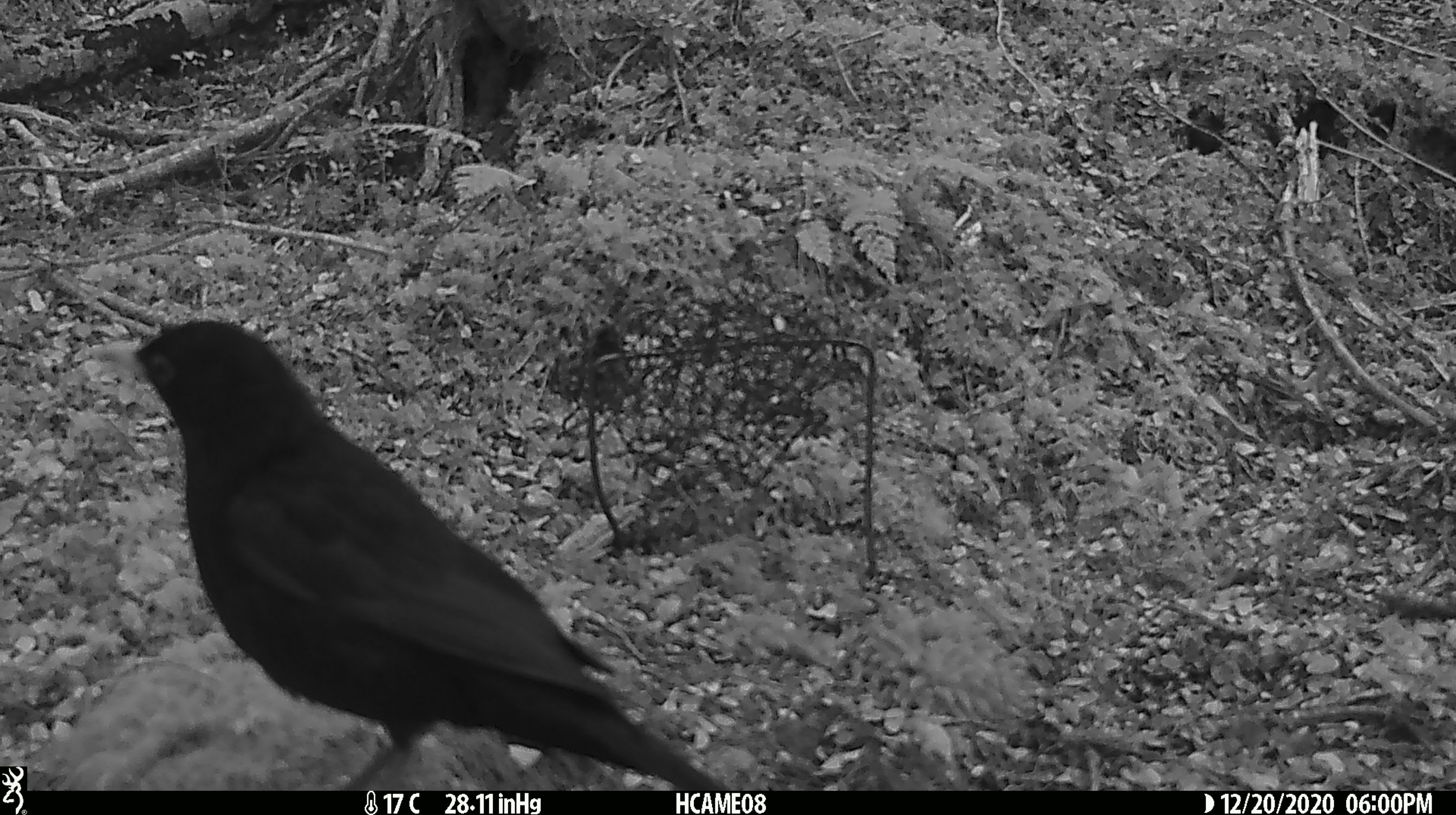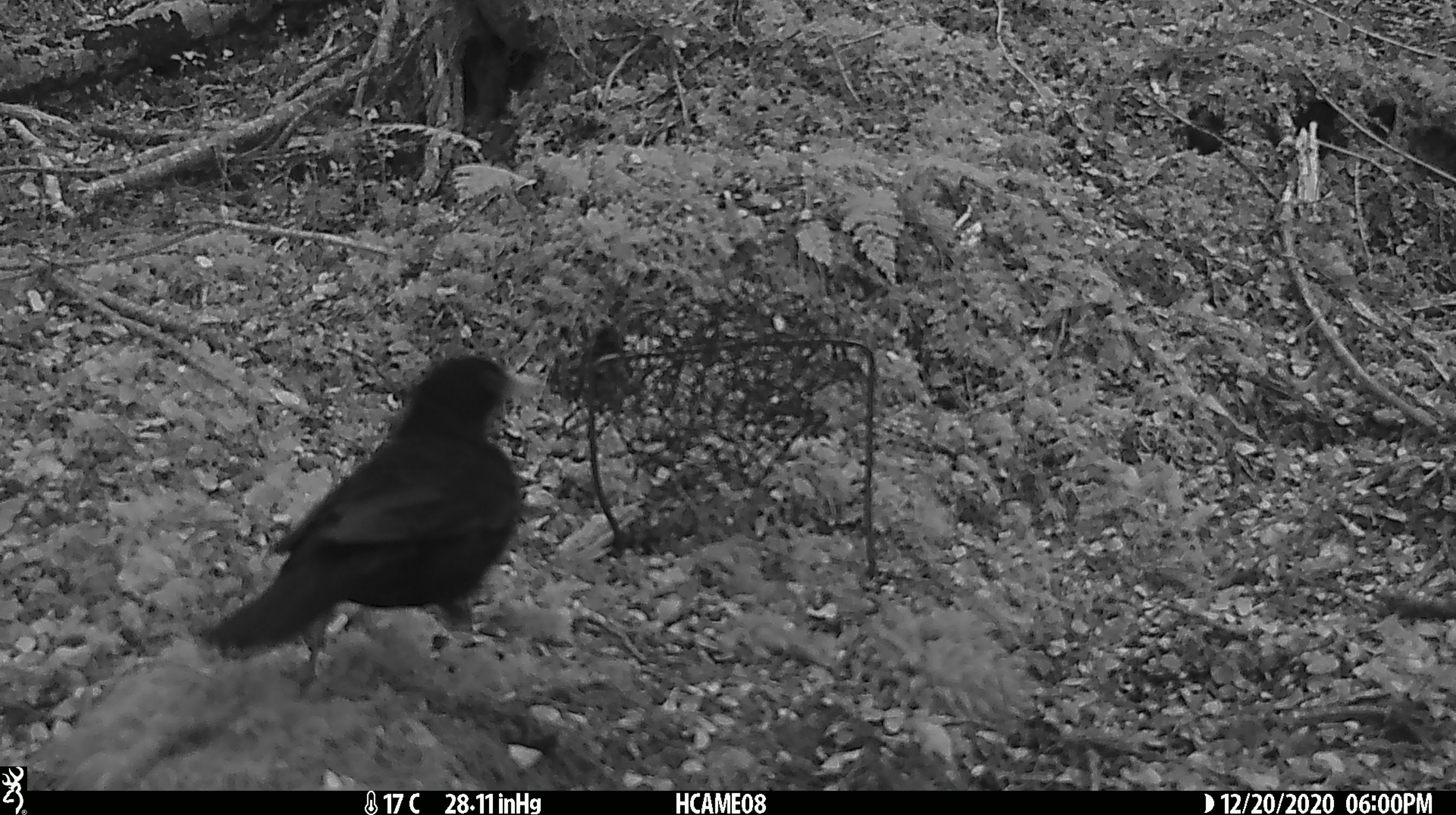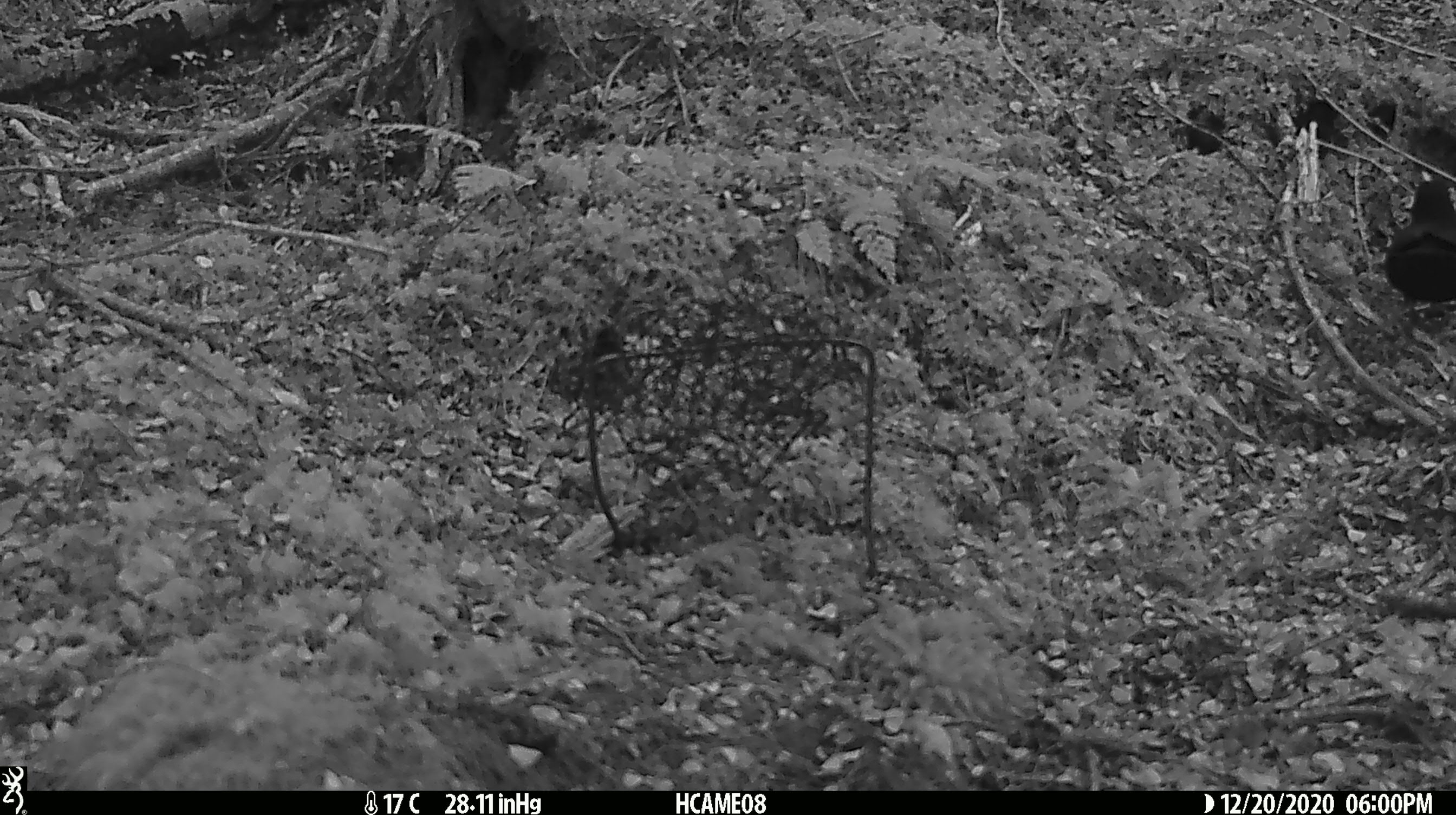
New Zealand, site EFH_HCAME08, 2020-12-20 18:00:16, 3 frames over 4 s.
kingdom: Animalia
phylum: Chordata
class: Aves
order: Passeriformes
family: Turdidae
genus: Turdus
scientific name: Turdus merula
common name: eurasian blackbird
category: blackbird